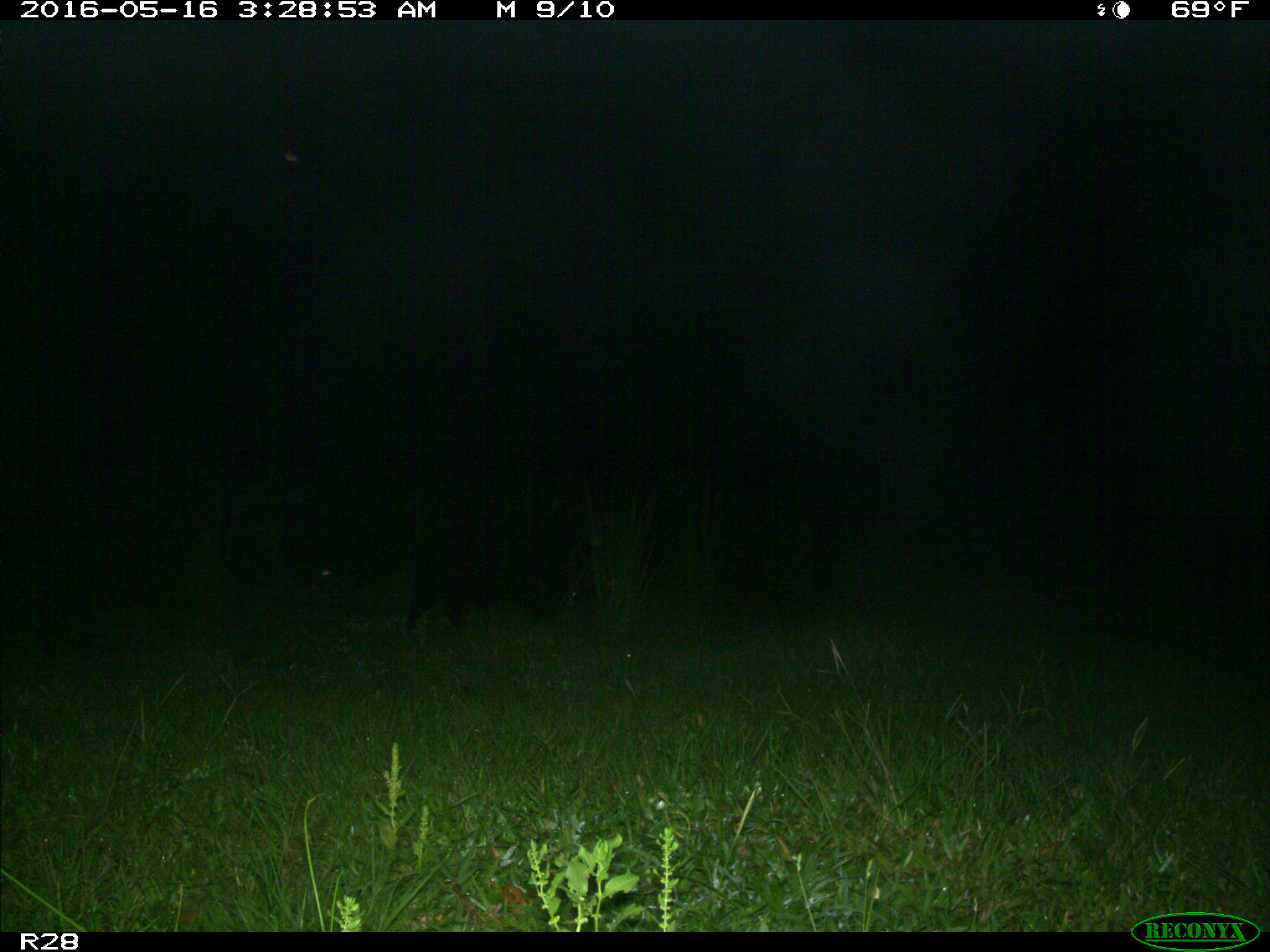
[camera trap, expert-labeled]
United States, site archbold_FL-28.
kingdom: Animalia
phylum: Chordata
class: Mammalia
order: Artiodactyla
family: Suidae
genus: Sus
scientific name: Sus scrofa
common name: wild boar